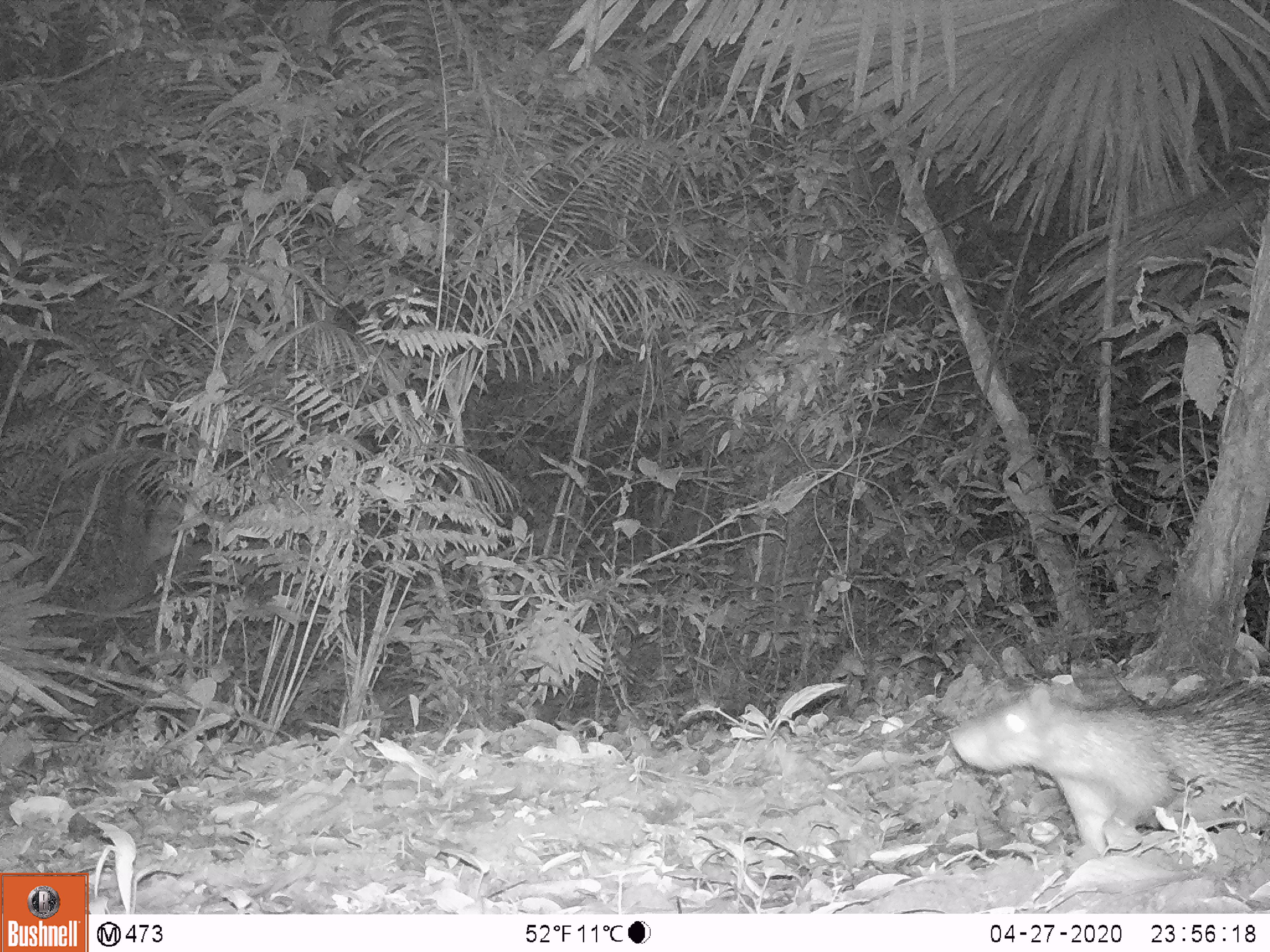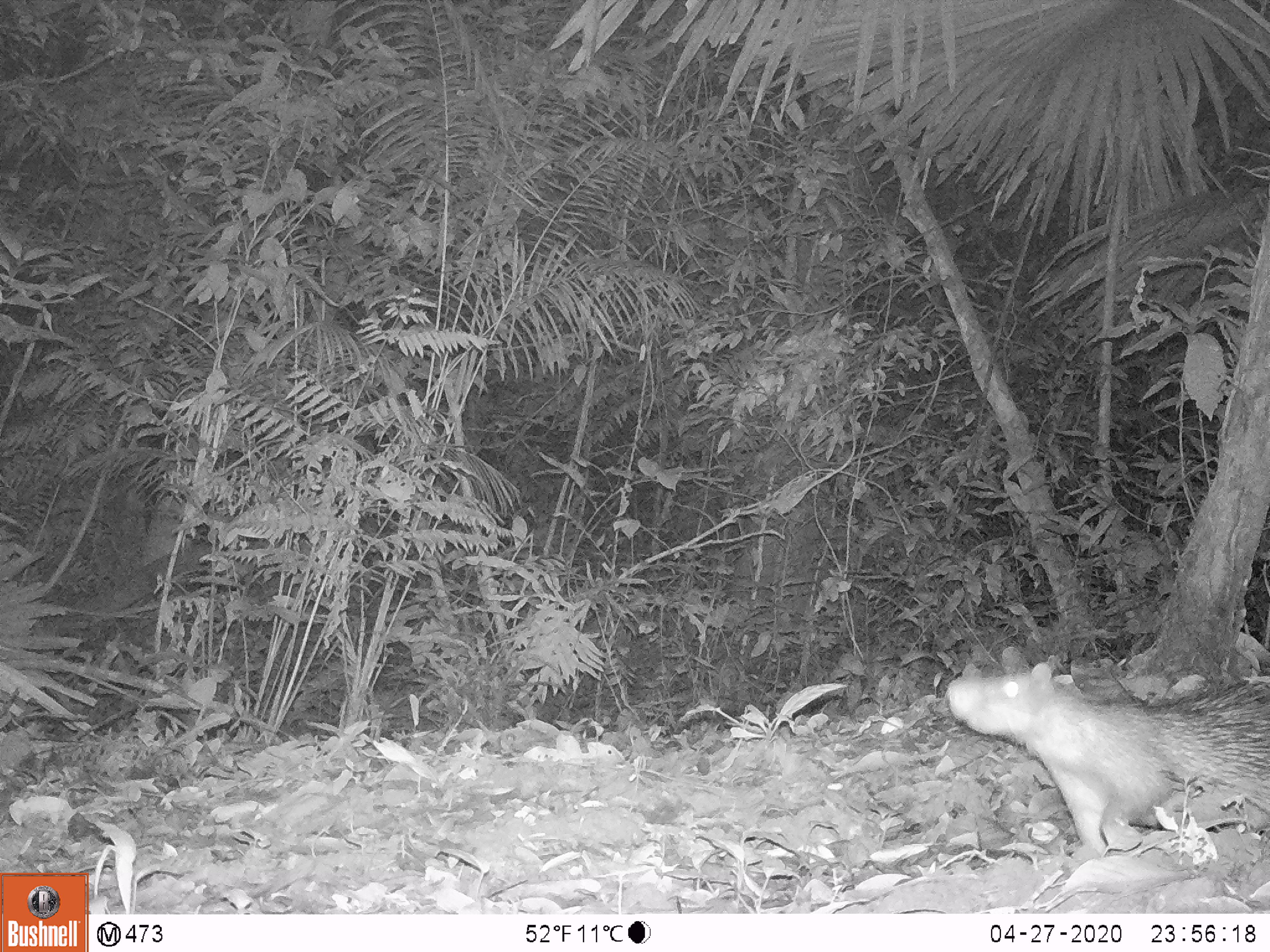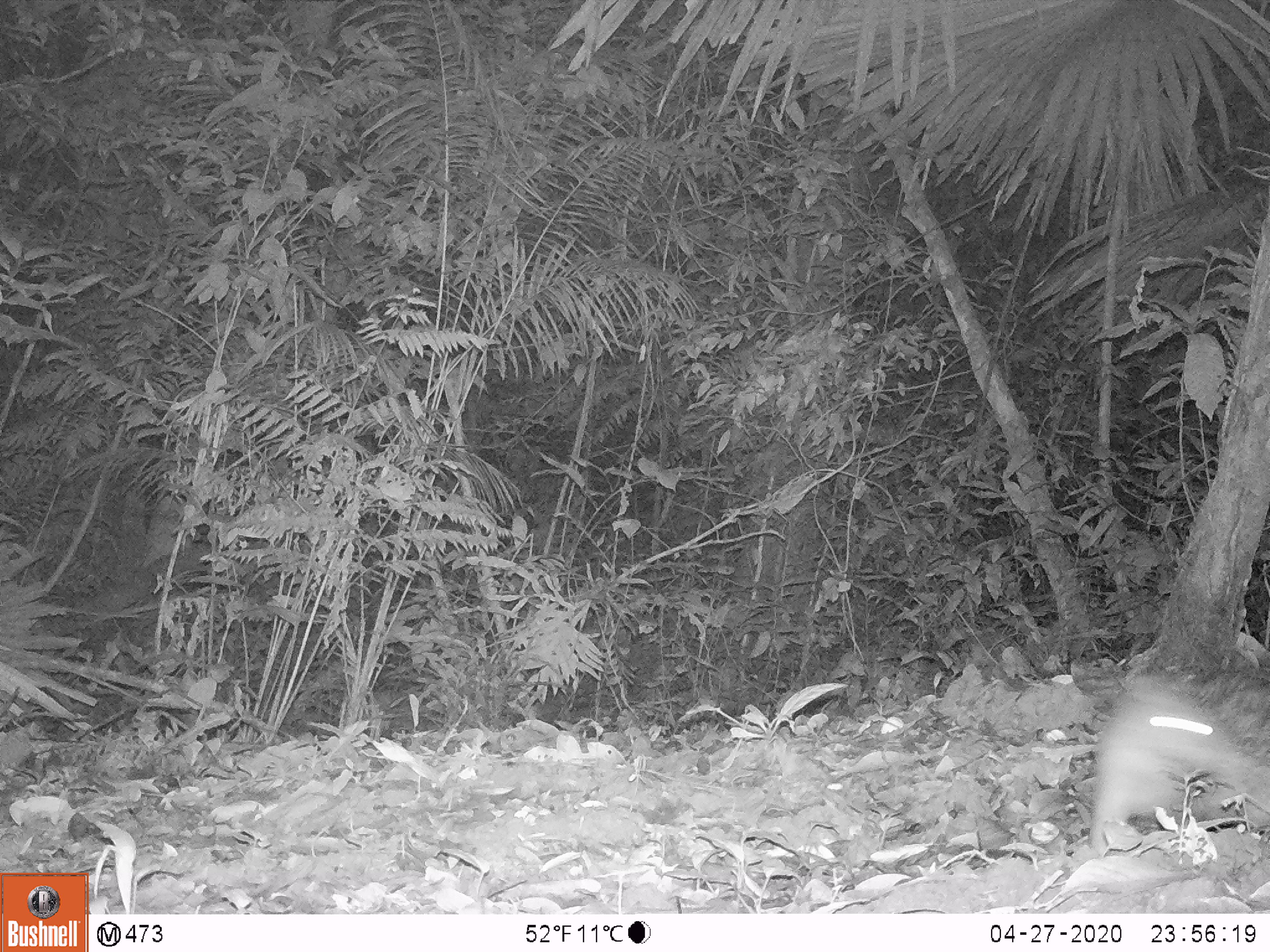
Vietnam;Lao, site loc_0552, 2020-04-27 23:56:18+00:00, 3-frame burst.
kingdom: Animalia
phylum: Chordata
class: Mammalia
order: Rodentia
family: Hystricidae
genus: Atherurus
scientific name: Atherurus macrourus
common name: asiatic brush-tailed porcupine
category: asiatic brush tailed porcupine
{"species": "asiatic brush tailed porcupine (asiatic brush-tailed porcupine) (Atherurus macrourus)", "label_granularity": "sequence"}